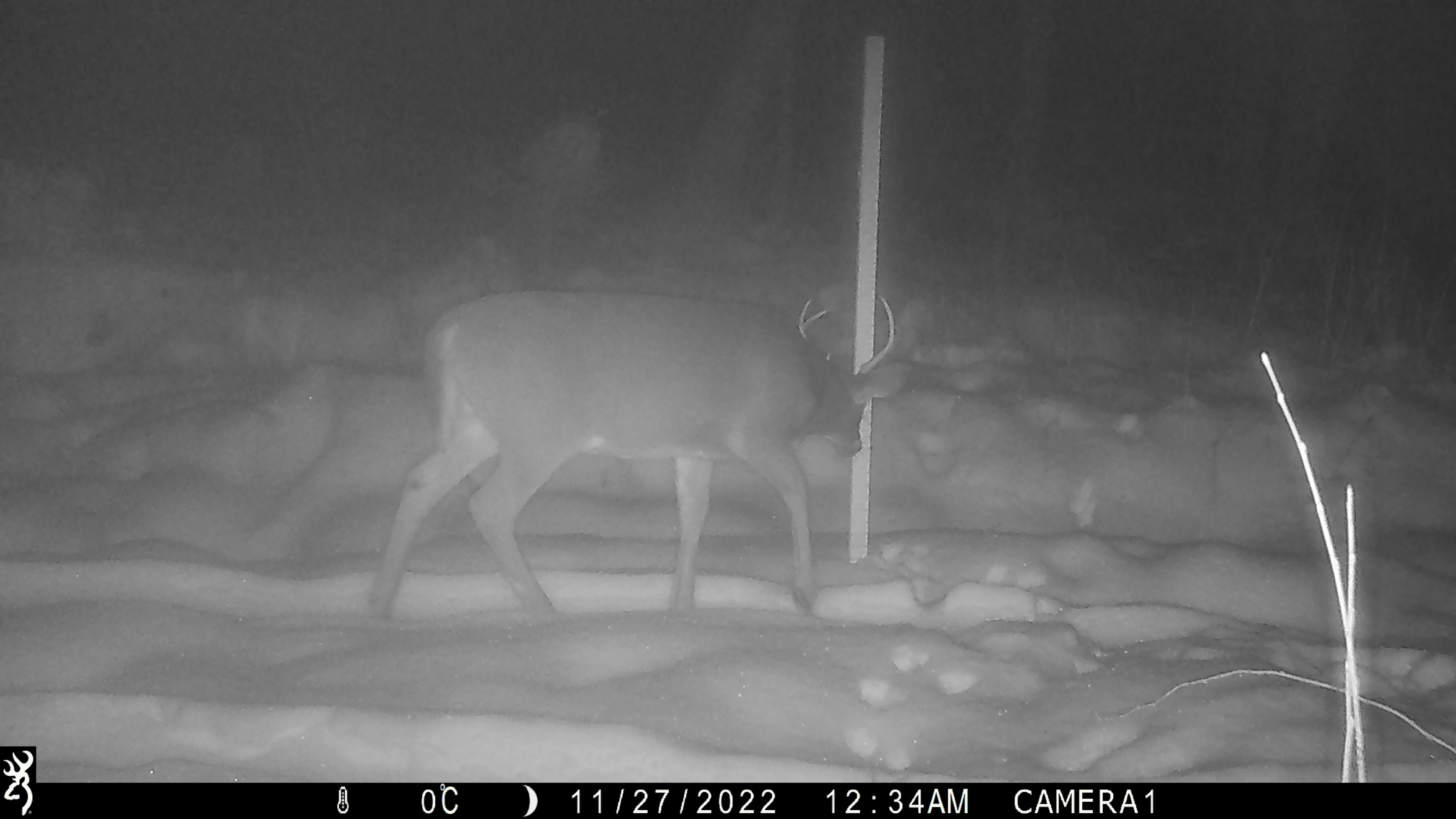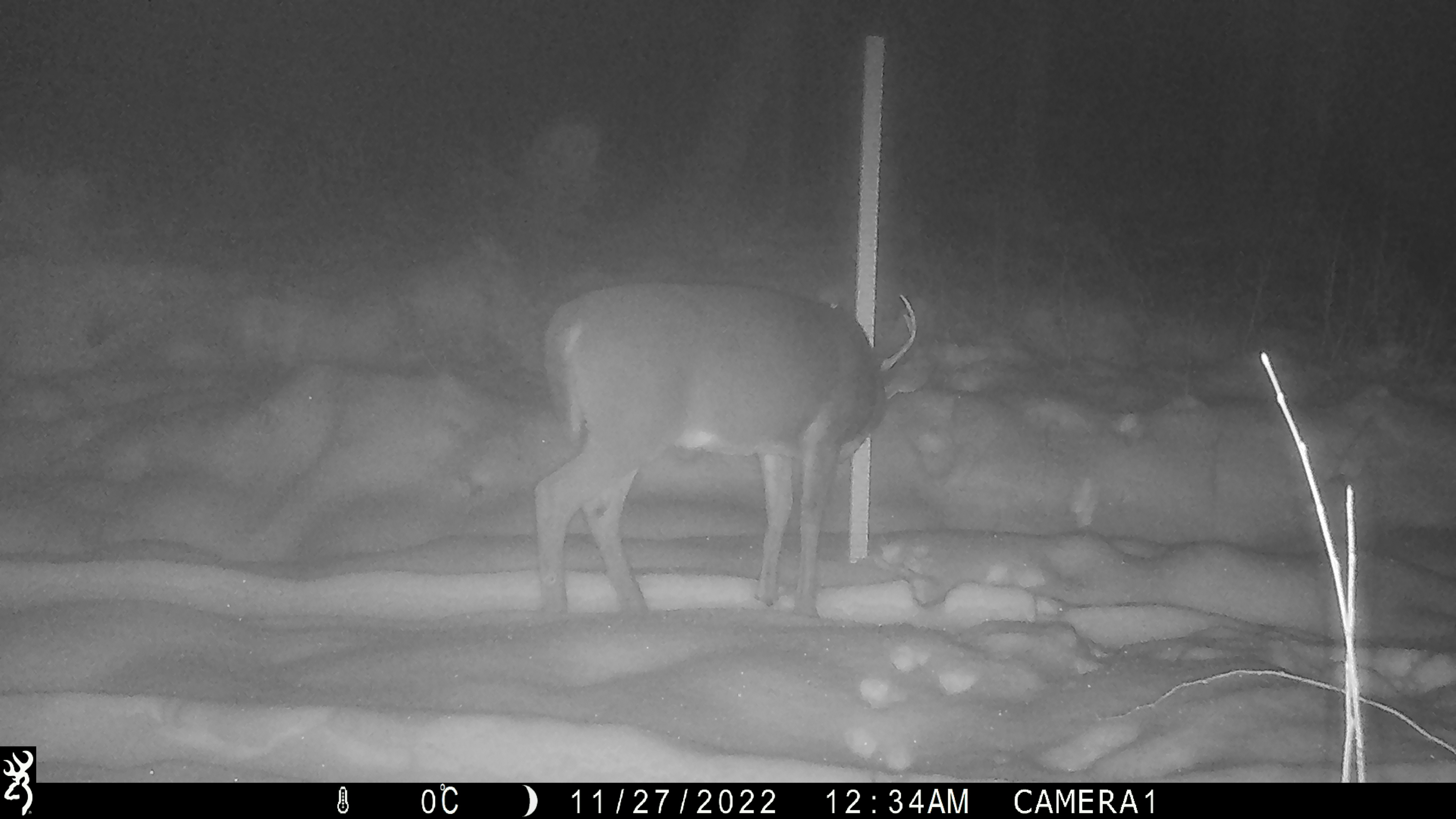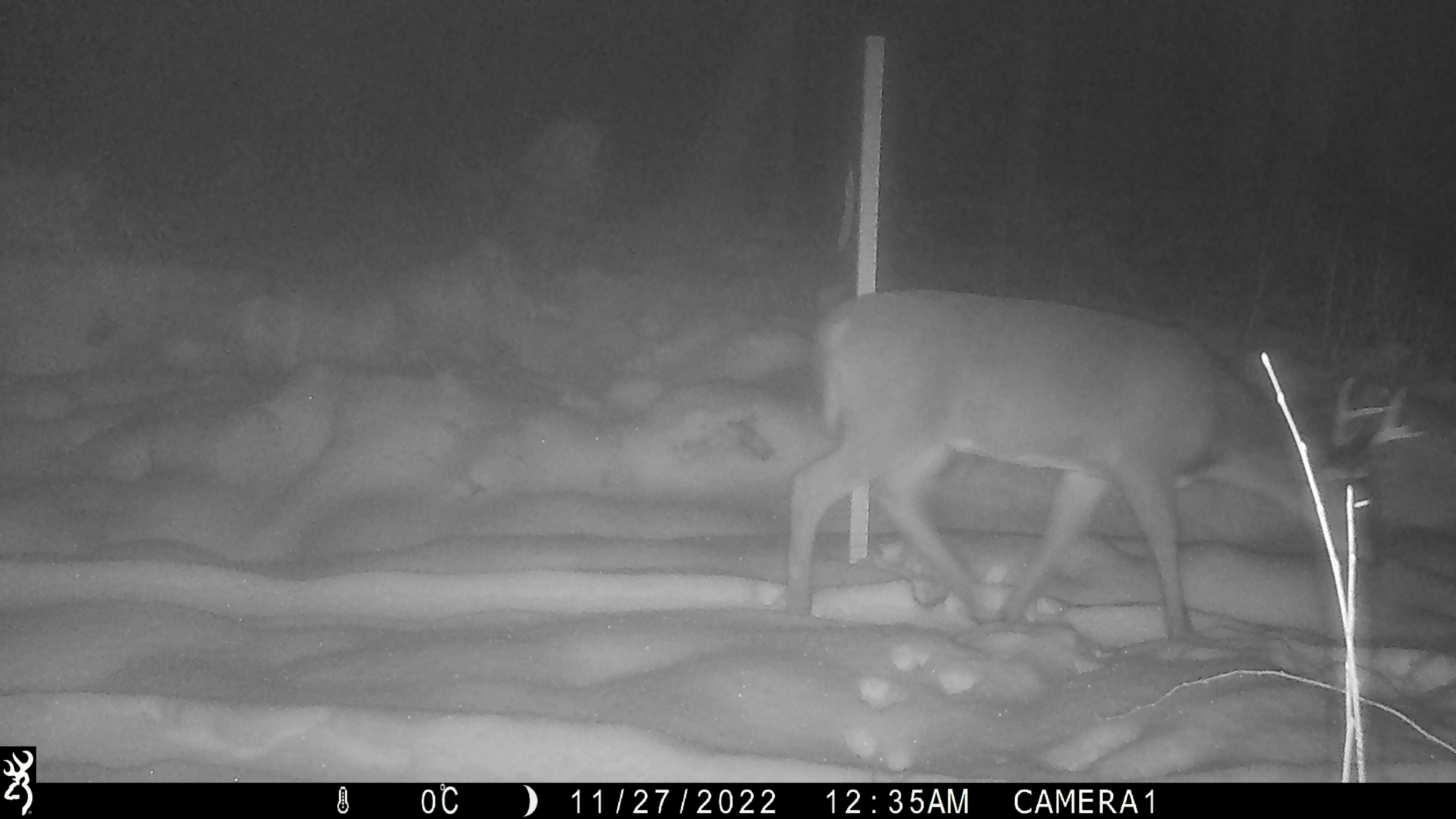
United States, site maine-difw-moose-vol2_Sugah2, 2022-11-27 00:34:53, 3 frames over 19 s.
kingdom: Animalia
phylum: Chordata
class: Mammalia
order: Artiodactyla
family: Cervidae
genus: Odocoileus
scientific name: Odocoileus virginianus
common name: white-tailed deer